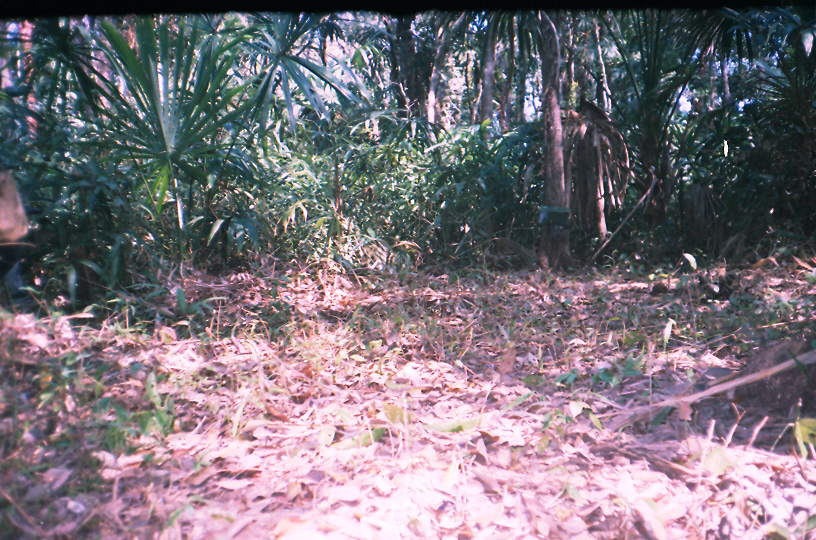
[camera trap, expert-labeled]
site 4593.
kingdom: Animalia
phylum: Chordata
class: Mammalia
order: Perissodactyla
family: Equidae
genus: Equus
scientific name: Equus ferus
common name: wild horse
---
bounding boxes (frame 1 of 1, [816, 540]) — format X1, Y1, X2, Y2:
equus ferus: 0, 166, 31, 243